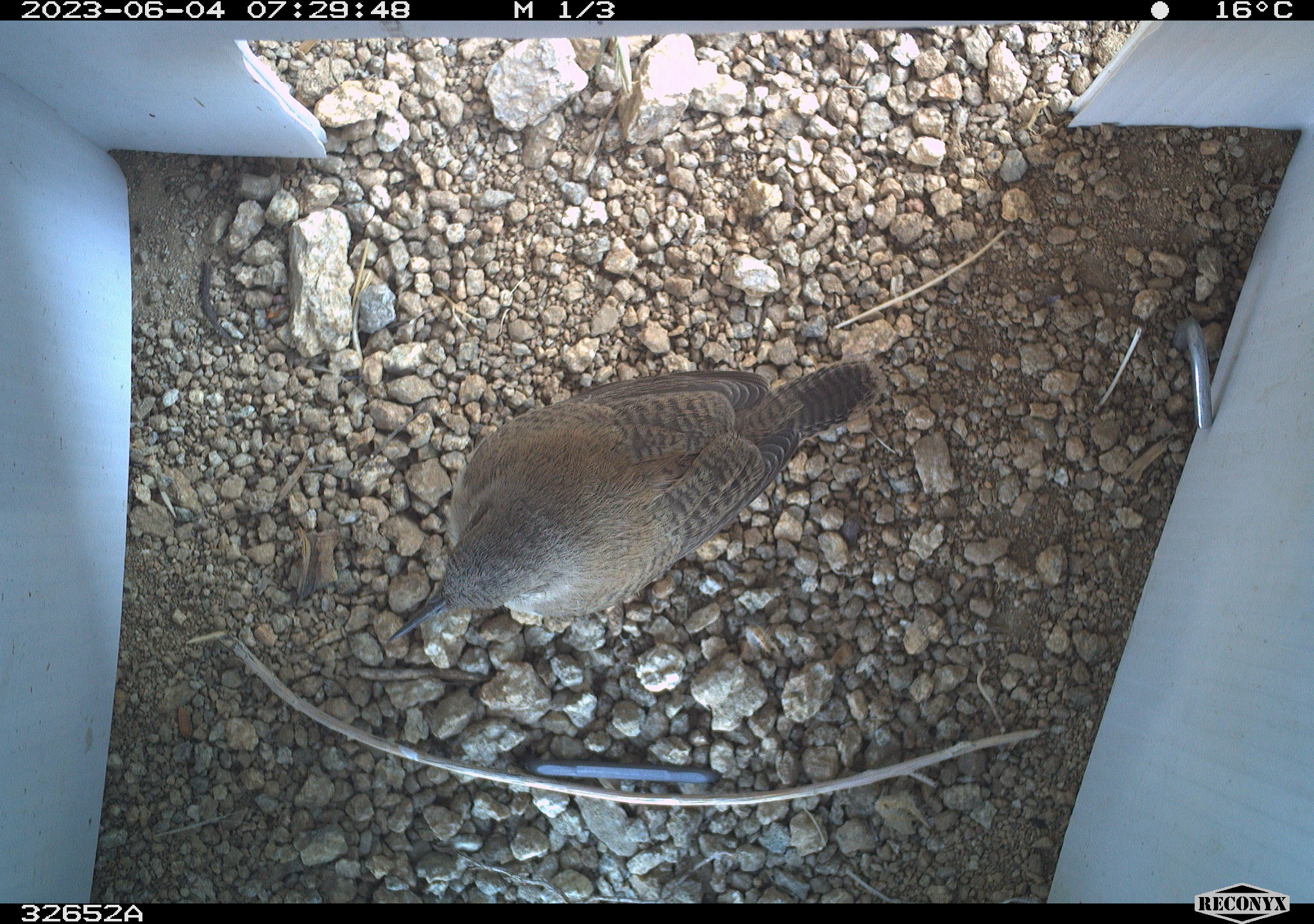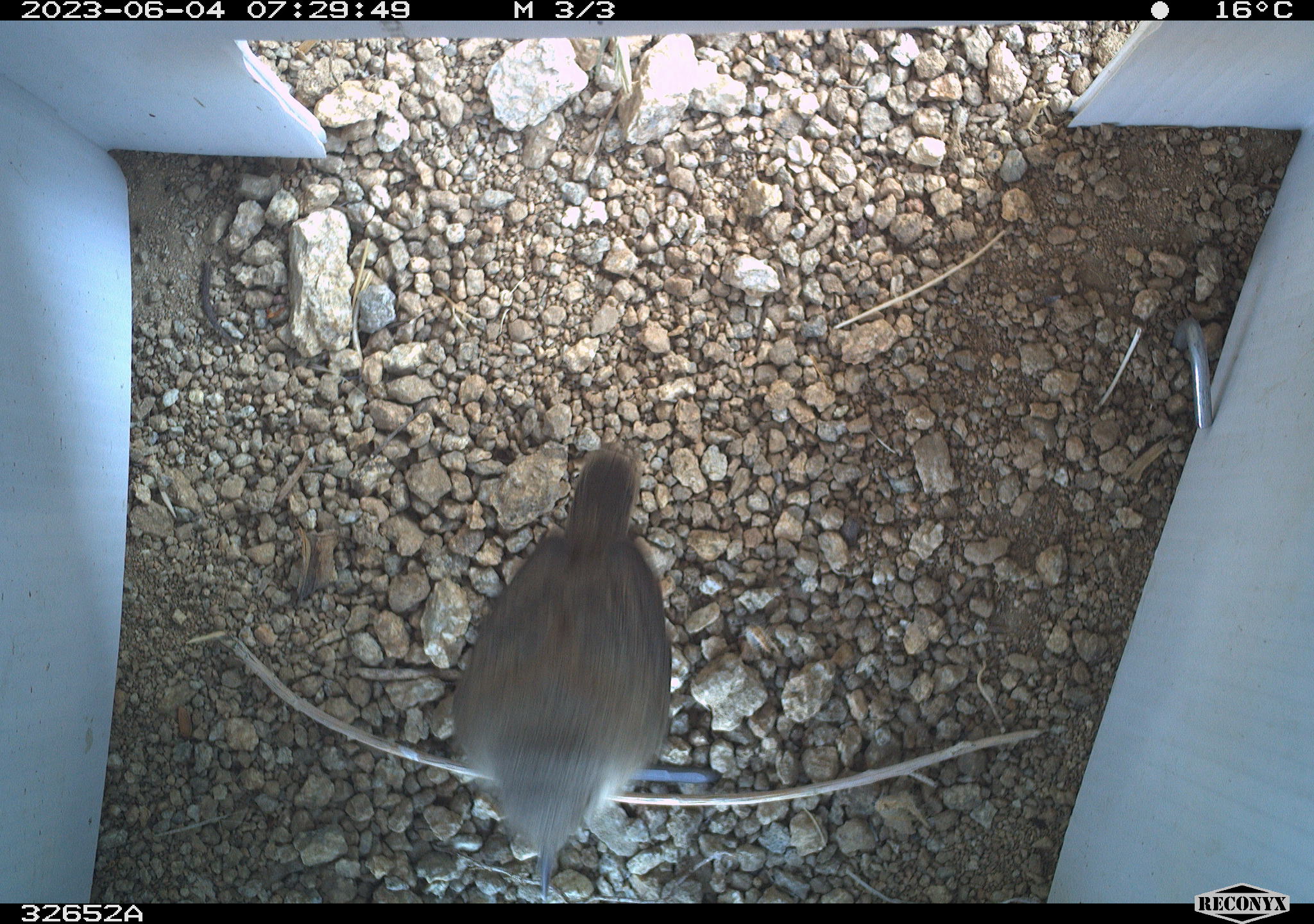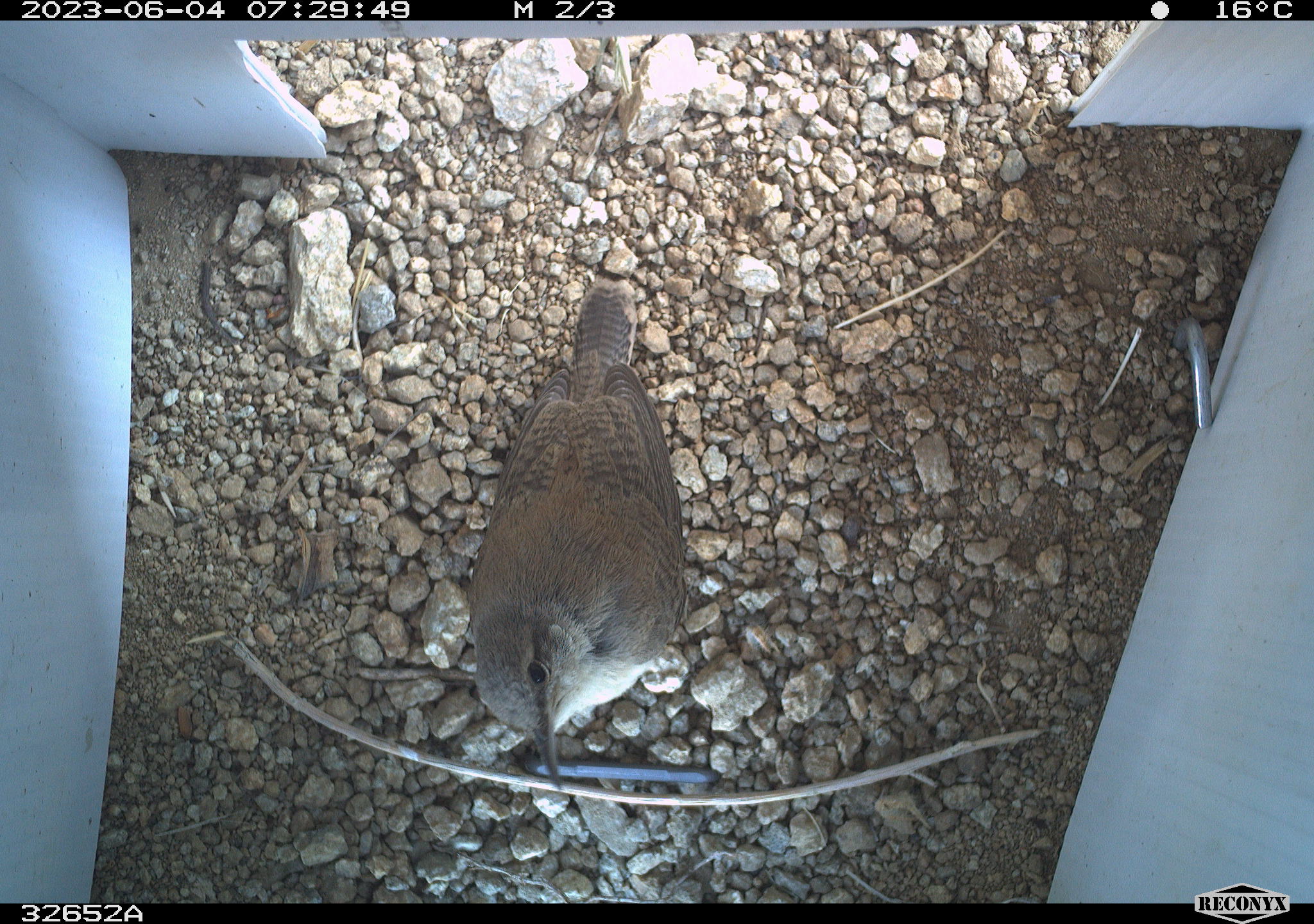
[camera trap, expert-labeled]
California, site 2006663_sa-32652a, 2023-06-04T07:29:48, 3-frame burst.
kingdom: Animalia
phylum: Chordata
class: Aves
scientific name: Aves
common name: bird